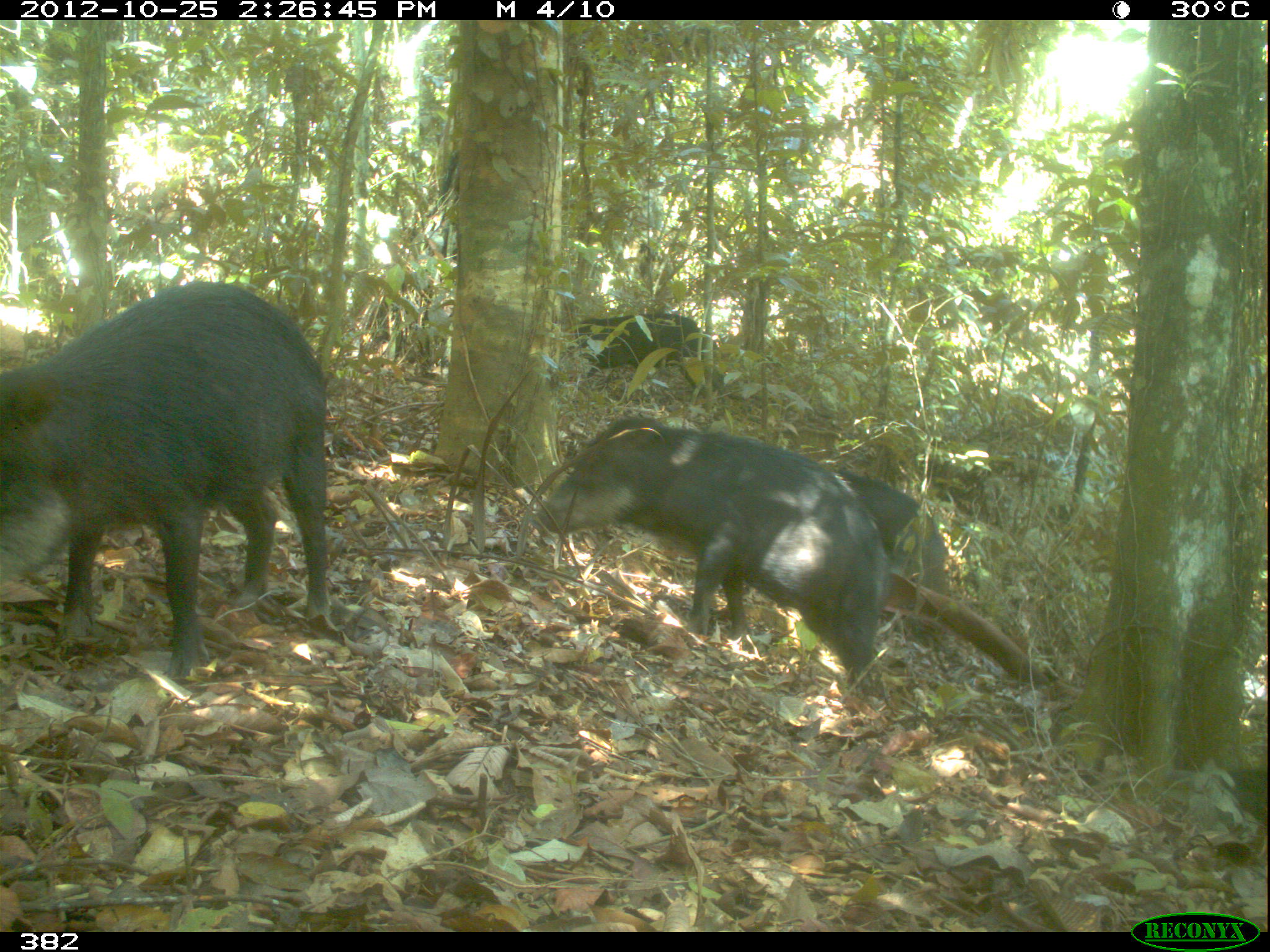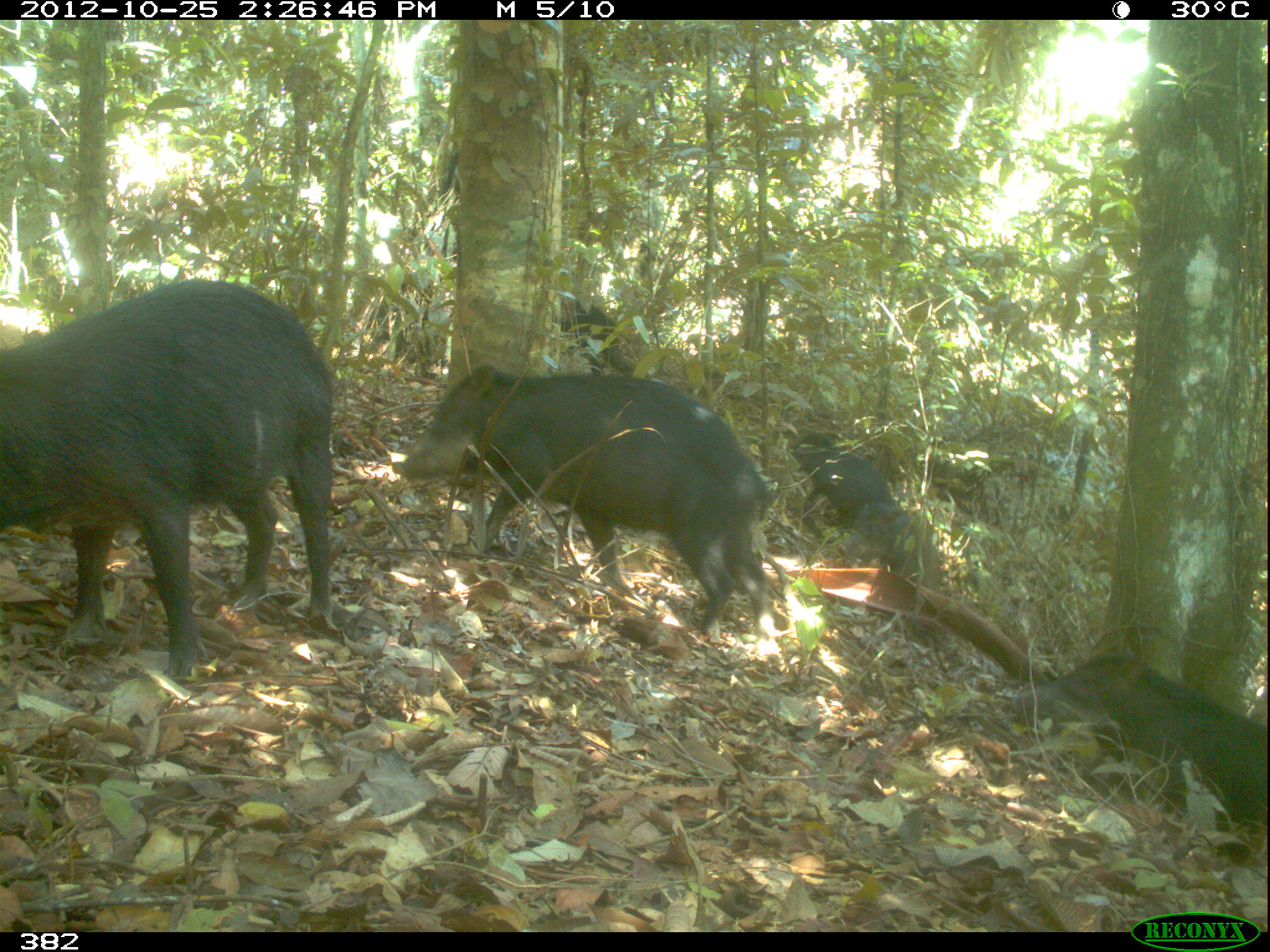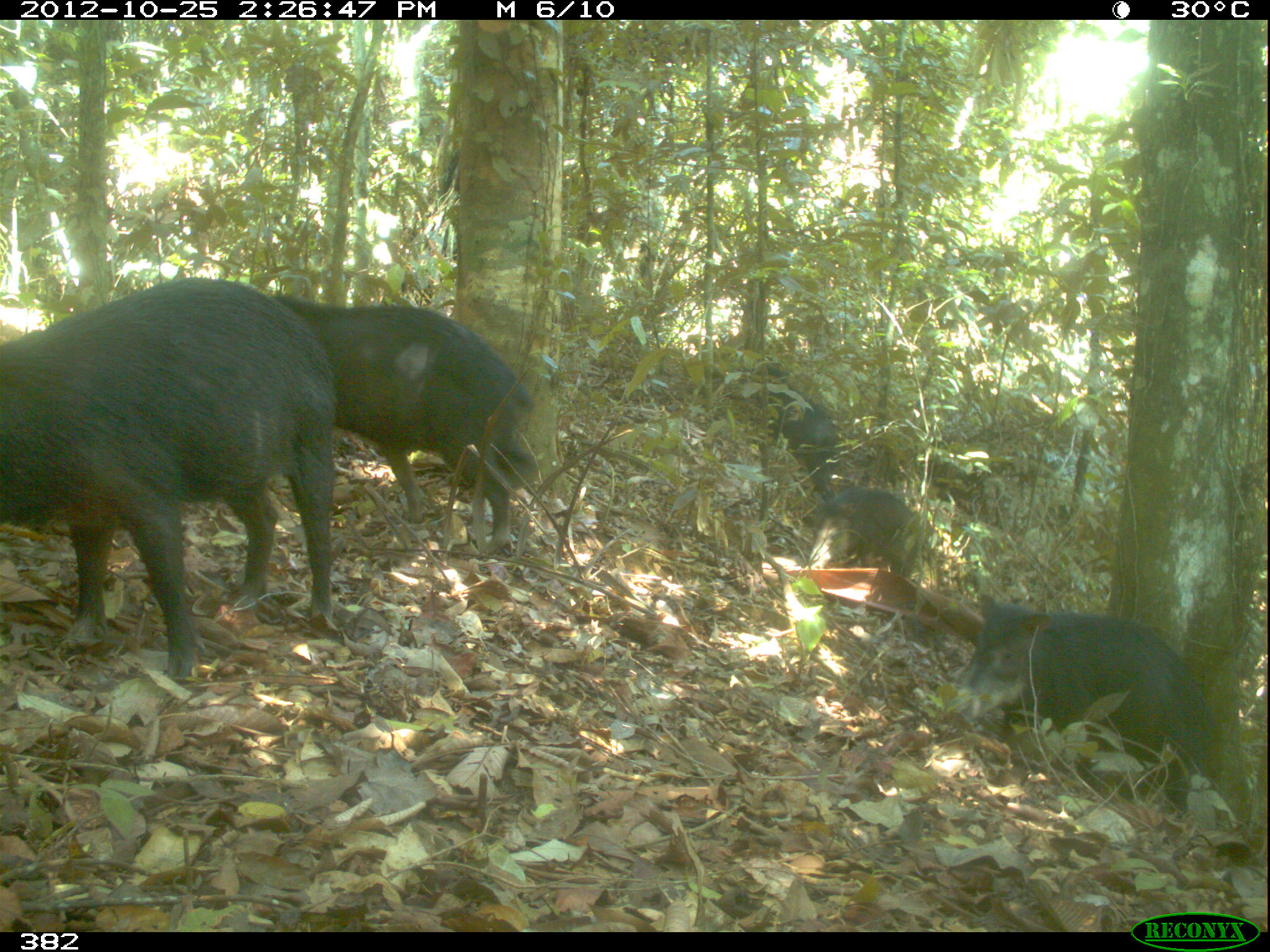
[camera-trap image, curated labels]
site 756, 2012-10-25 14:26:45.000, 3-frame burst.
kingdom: Animalia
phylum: Chordata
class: Mammalia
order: Artiodactyla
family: Tayassuidae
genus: Tayassu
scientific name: Tayassu pecari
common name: white-lipped peccary